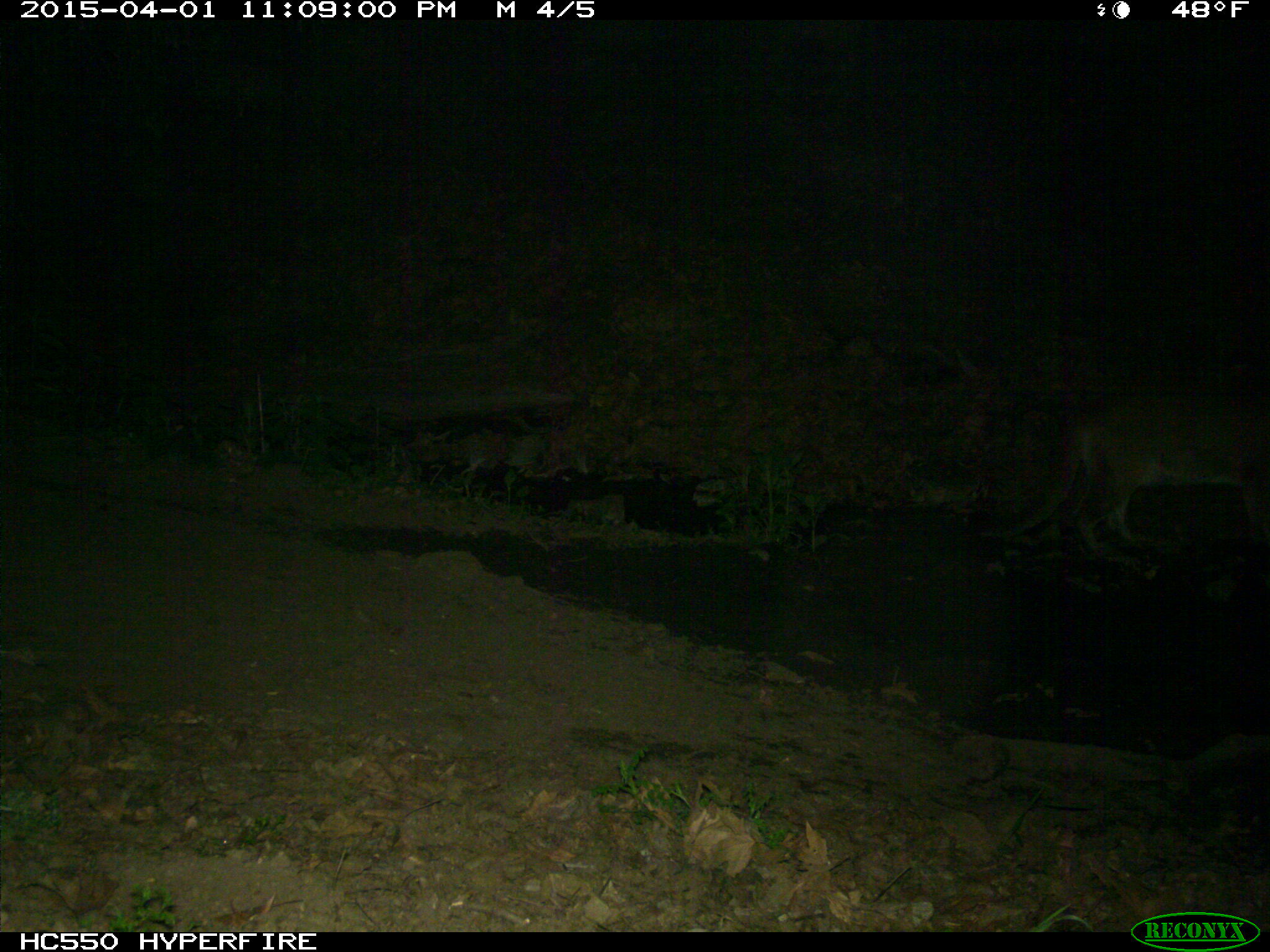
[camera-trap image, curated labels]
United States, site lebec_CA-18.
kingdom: Animalia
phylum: Chordata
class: Mammalia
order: Carnivora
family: Felidae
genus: Puma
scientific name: Puma concolor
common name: mountain lion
Puma concolor (mountain lion).